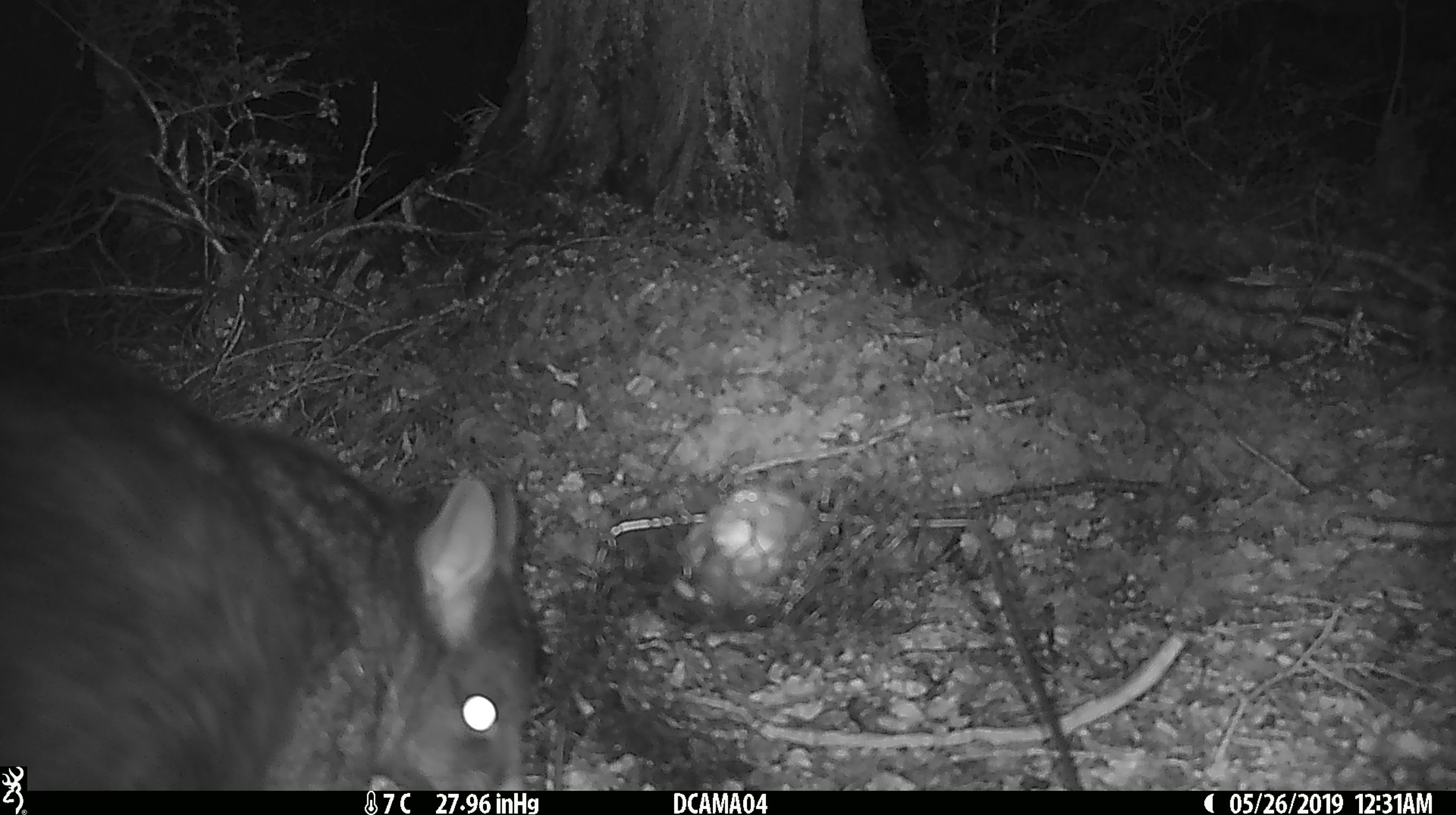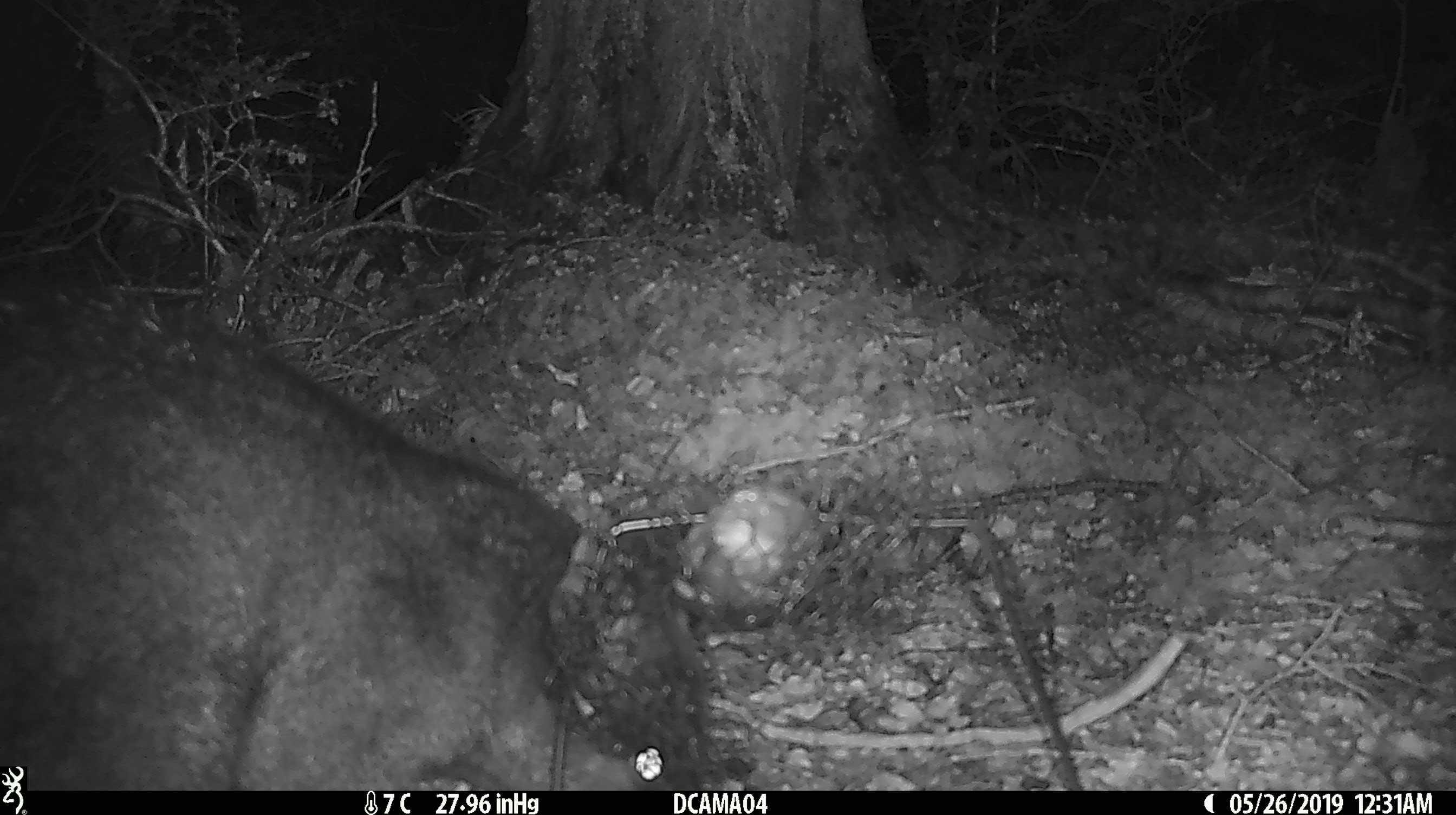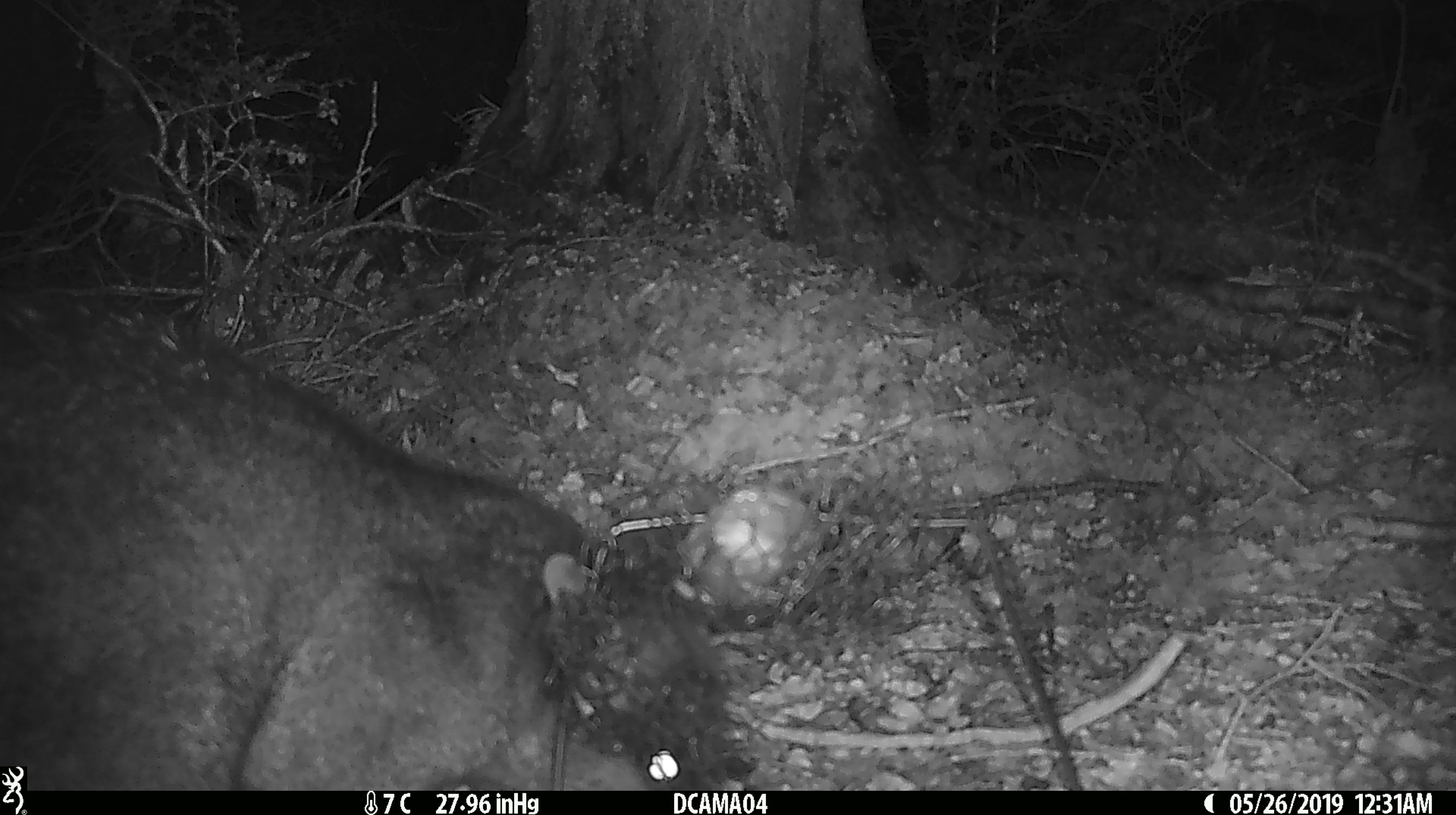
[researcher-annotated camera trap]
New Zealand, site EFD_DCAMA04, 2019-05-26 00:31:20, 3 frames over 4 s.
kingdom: Animalia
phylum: Chordata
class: Mammalia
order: Diprotodontia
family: Phalangeridae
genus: Trichosurus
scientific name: Trichosurus vulpecula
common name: common brushtail possum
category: possum